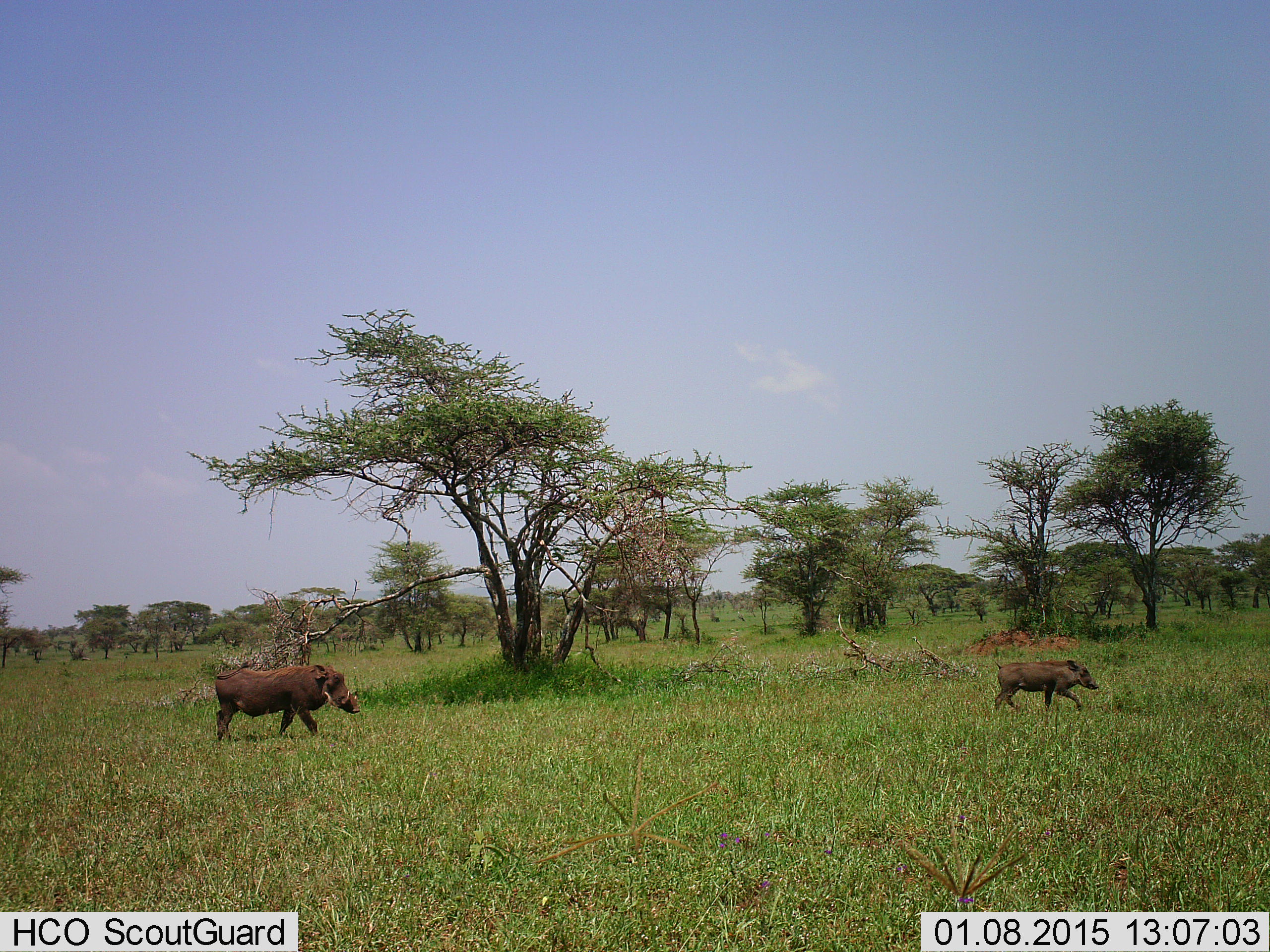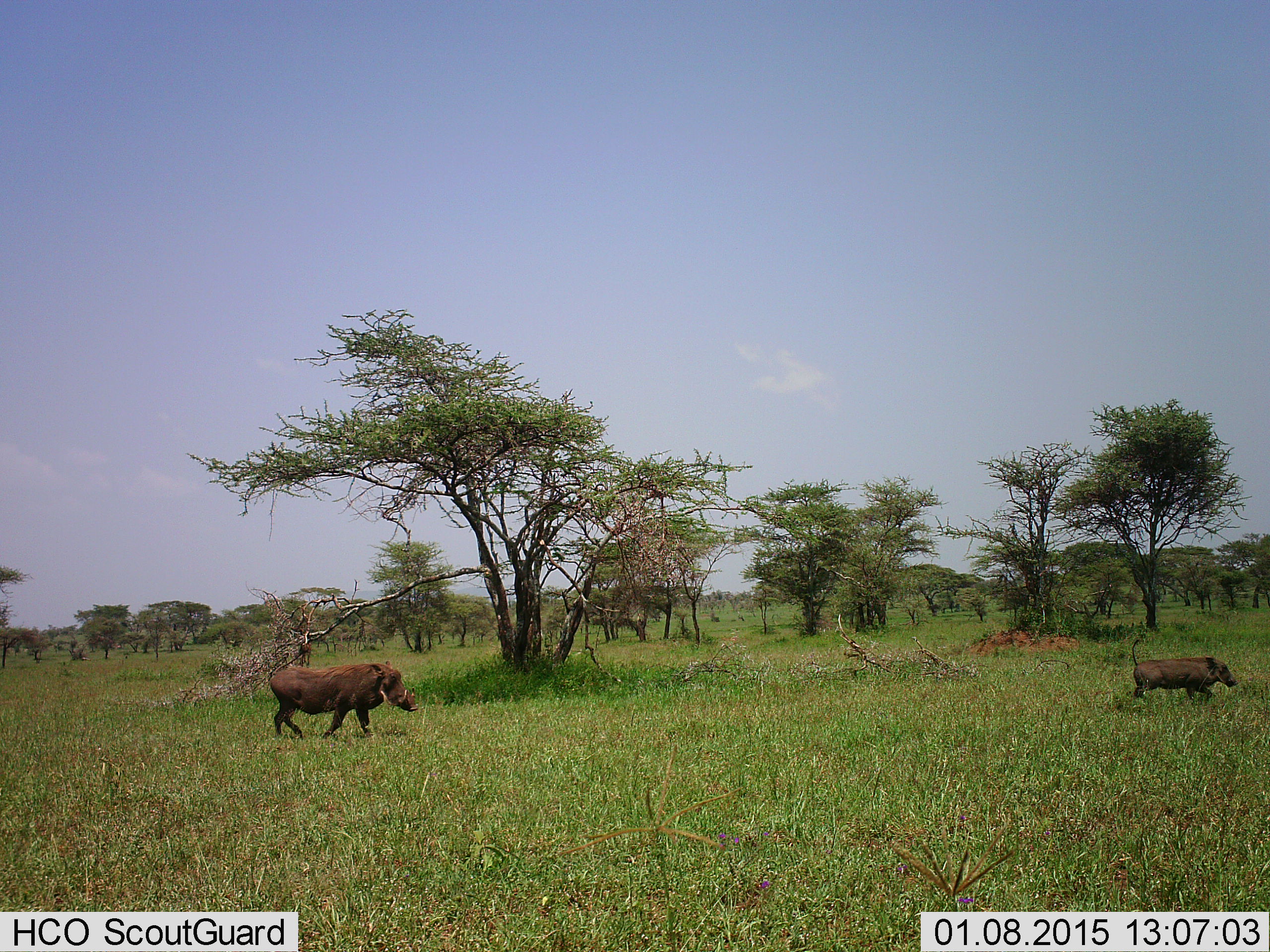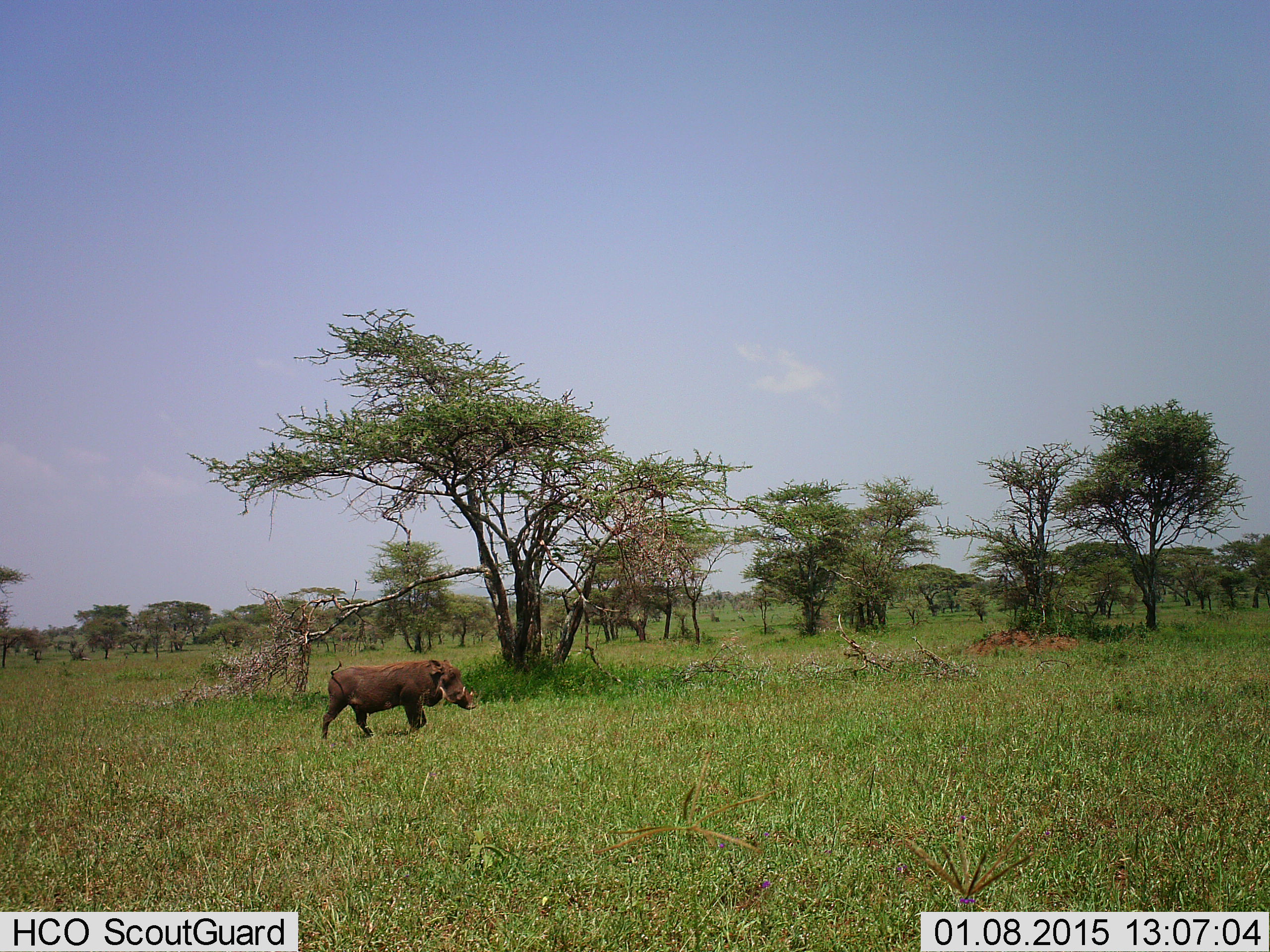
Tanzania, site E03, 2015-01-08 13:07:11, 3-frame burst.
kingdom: Animalia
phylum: Chordata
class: Mammalia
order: Artiodactyla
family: Suidae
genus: Phacochoerus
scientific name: Phacochoerus africanus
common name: warthog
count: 2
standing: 0%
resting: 0%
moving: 100%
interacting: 0%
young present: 18%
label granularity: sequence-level